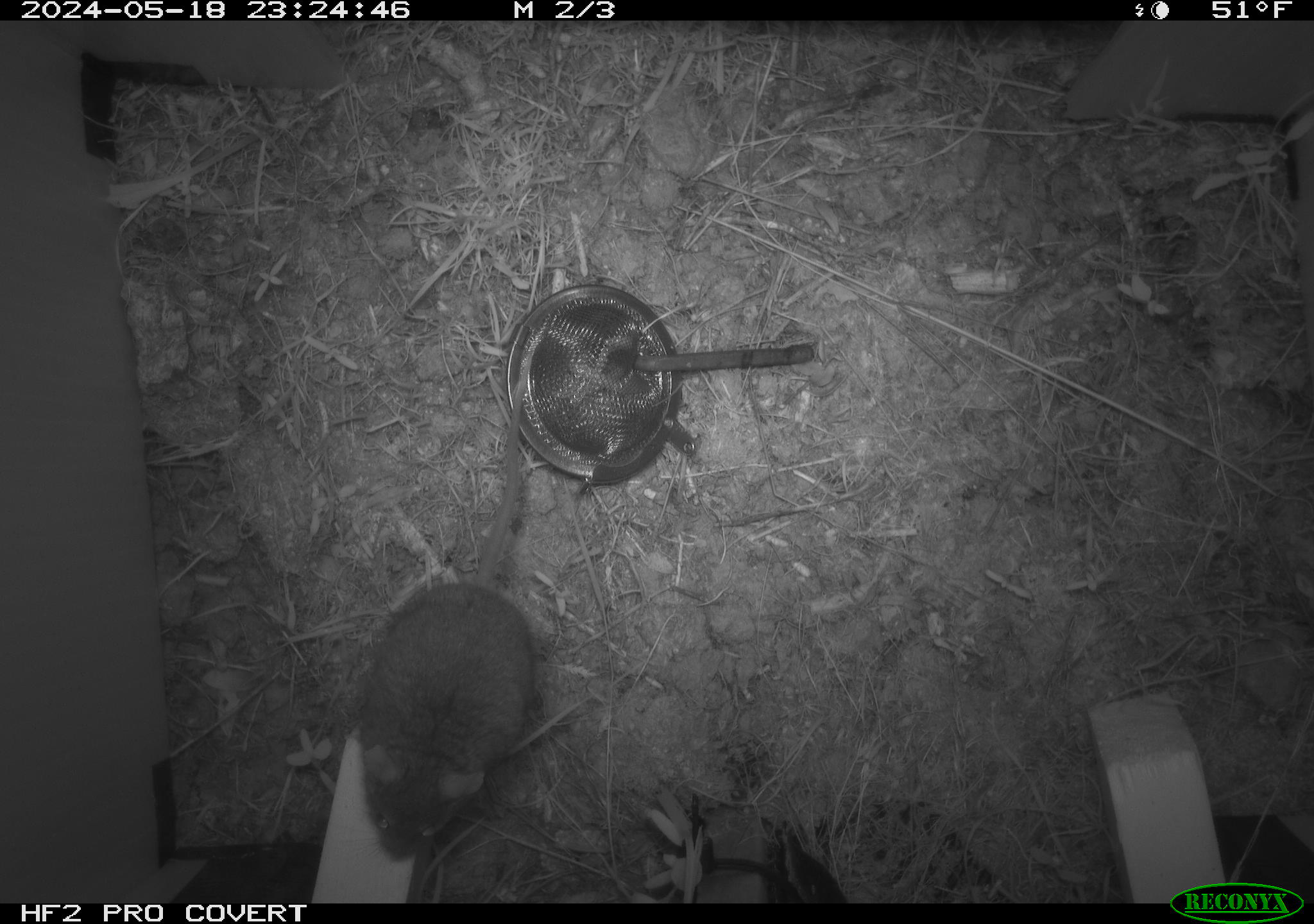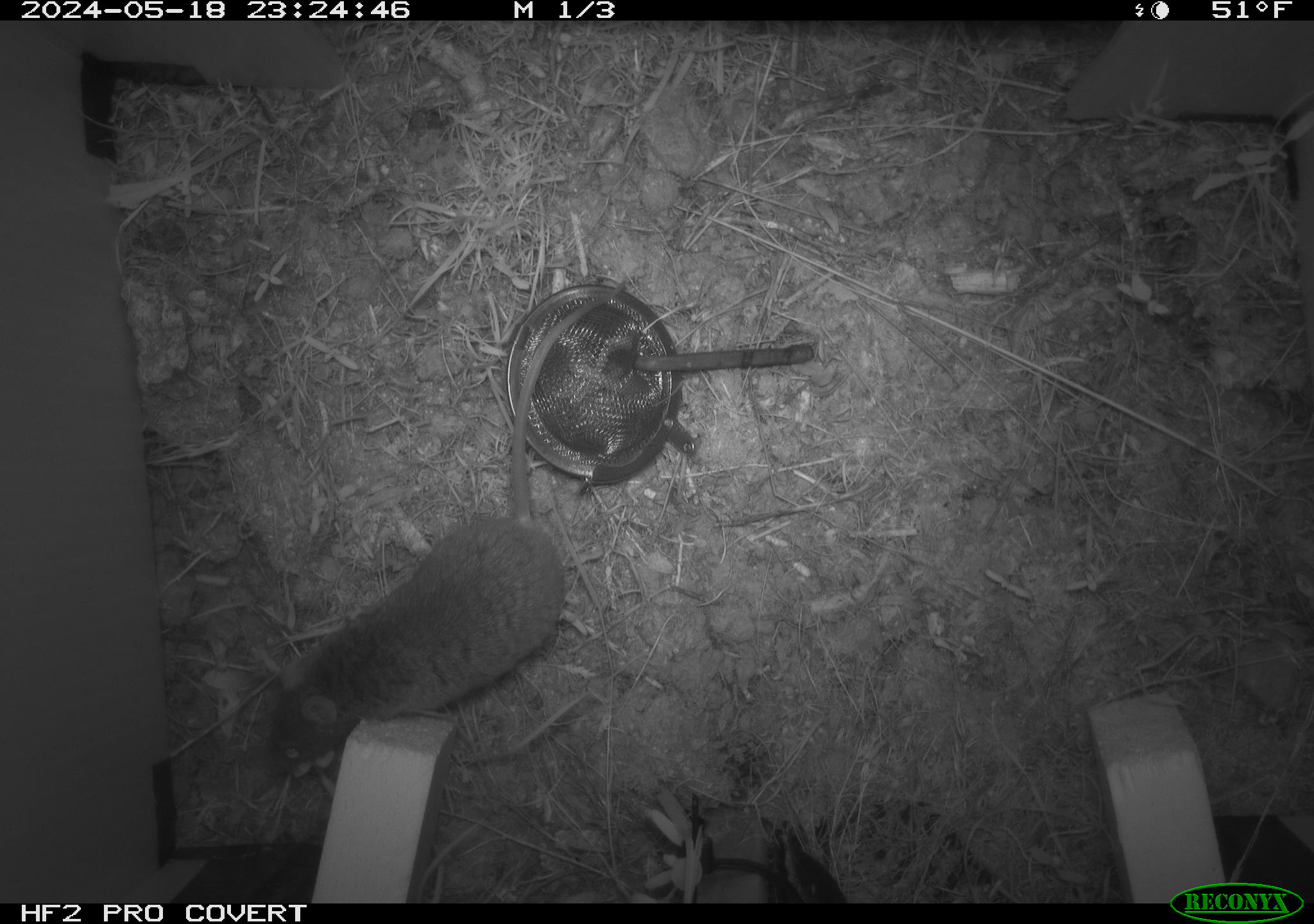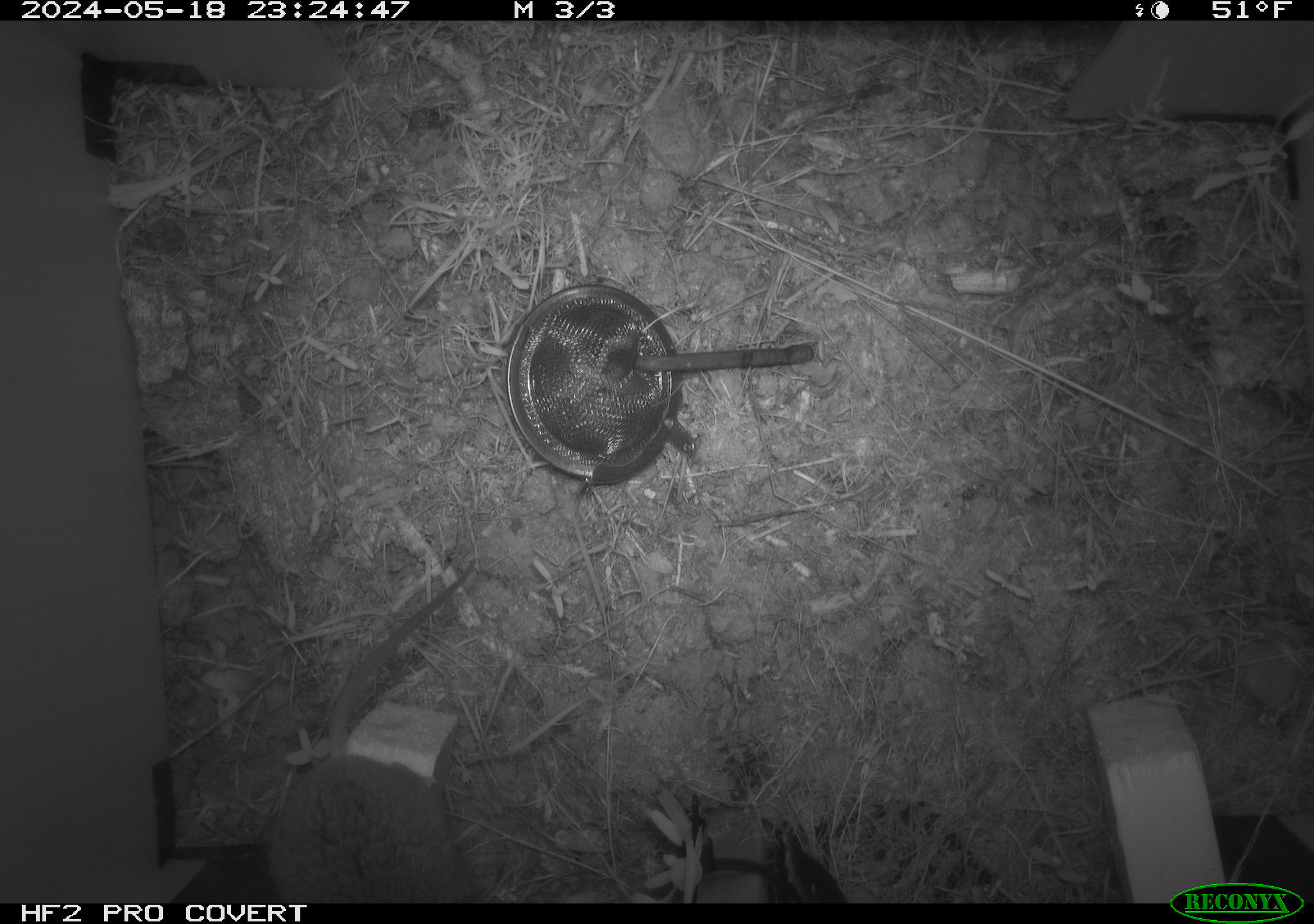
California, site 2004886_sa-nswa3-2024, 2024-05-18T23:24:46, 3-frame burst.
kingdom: Animalia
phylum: Chordata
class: Mammalia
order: Rodentia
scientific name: Rodentia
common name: rodent